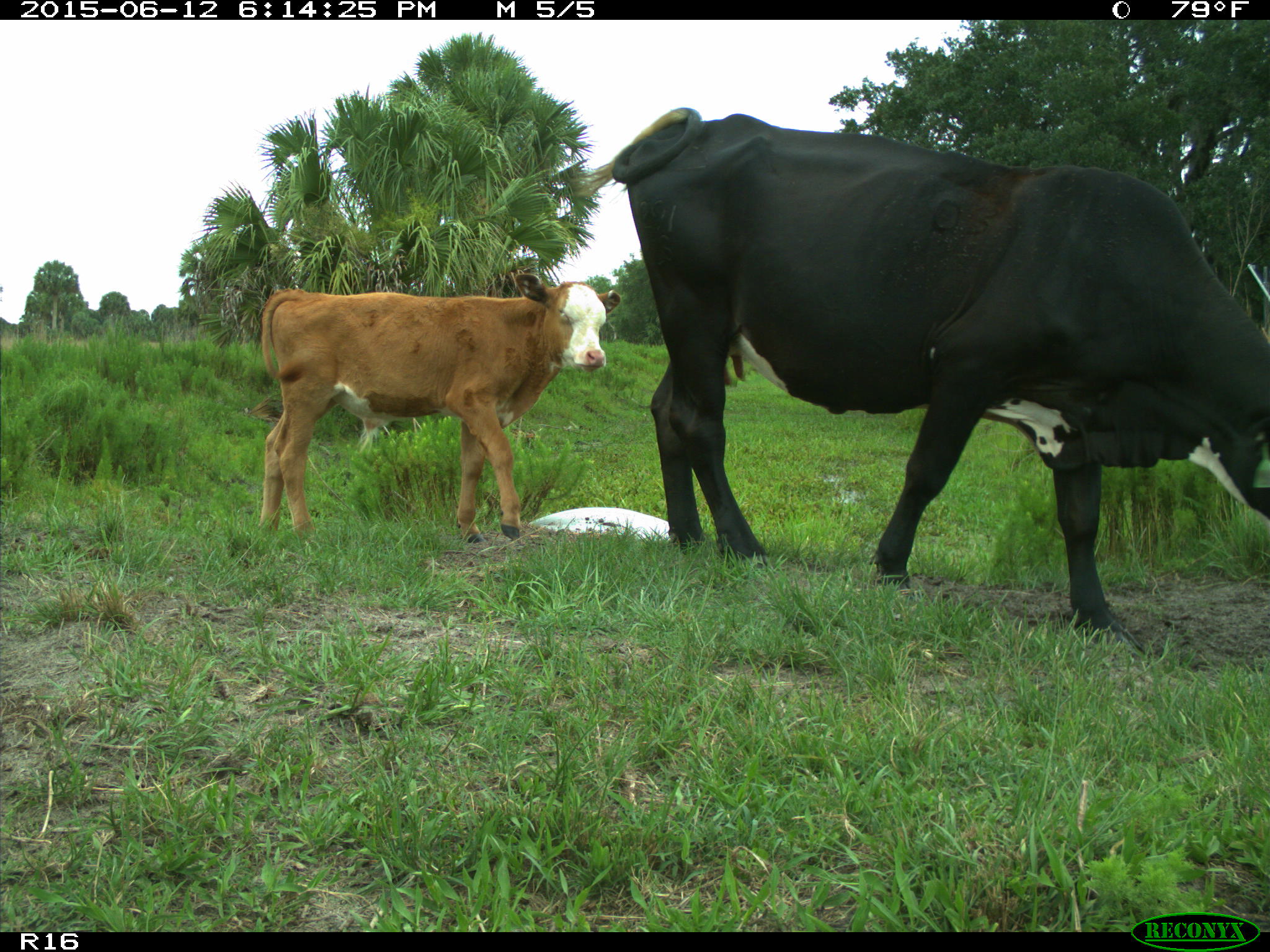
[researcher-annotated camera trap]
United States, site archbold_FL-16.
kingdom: Animalia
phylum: Chordata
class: Mammalia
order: Artiodactyla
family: Bovidae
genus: Bos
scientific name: Bos taurus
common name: domestic cow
Bos taurus (domestic cow).